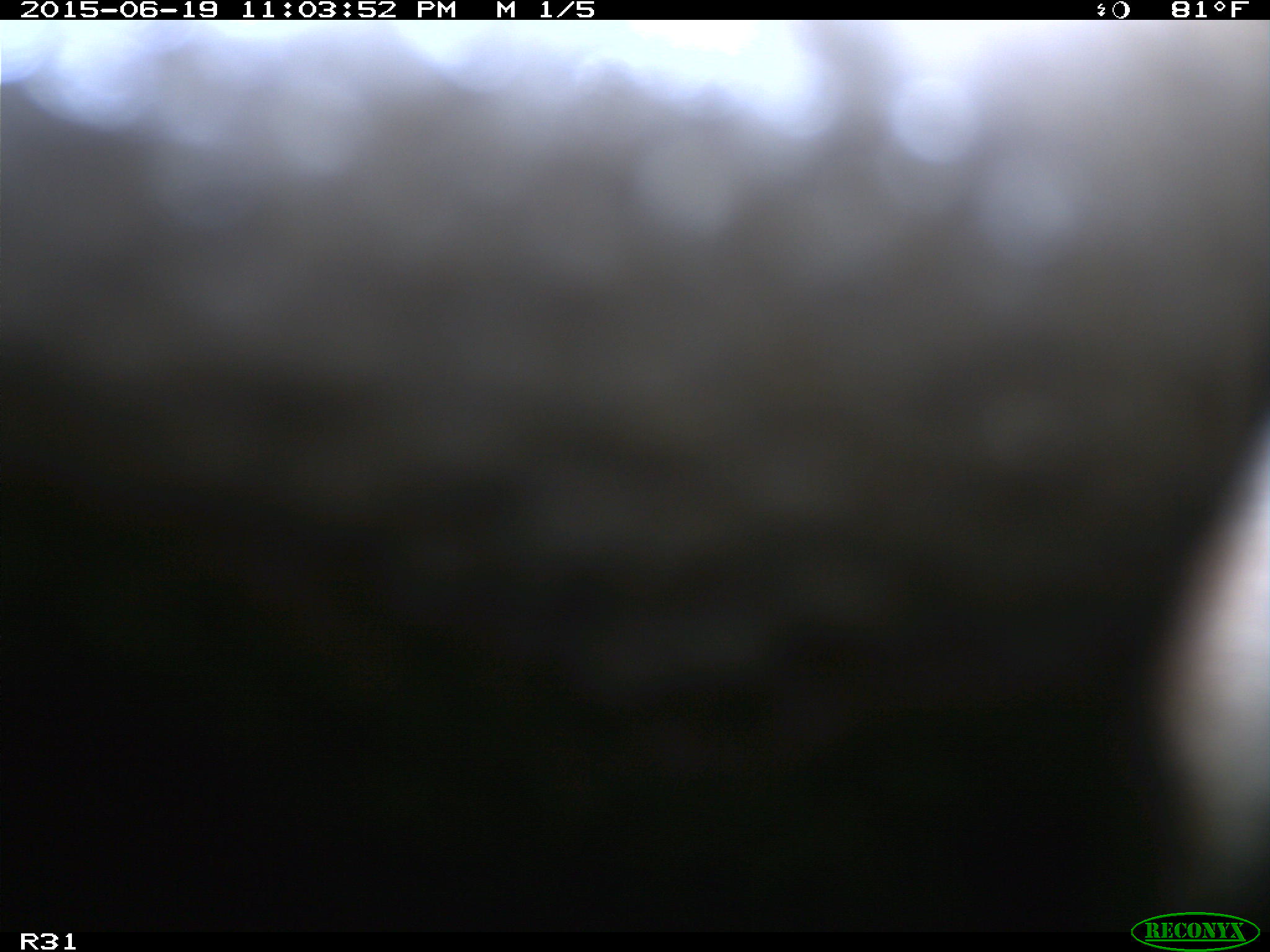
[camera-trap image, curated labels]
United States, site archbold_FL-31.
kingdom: Animalia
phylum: Chordata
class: Mammalia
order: Artiodactyla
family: Bovidae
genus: Bos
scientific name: Bos taurus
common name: domestic cow